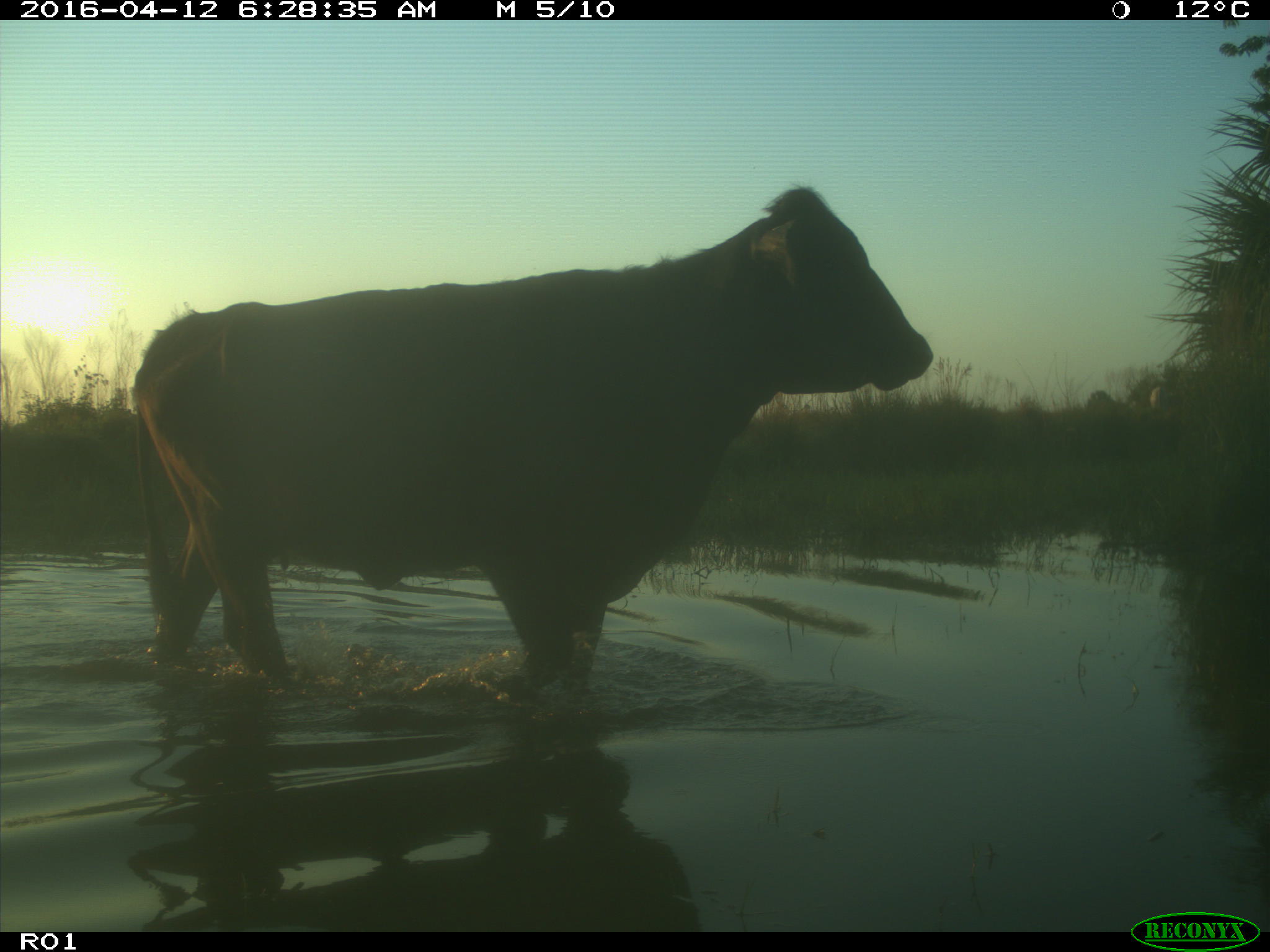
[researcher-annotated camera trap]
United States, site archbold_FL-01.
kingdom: Animalia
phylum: Chordata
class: Mammalia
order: Artiodactyla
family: Bovidae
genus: Bos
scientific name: Bos taurus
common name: domestic cow